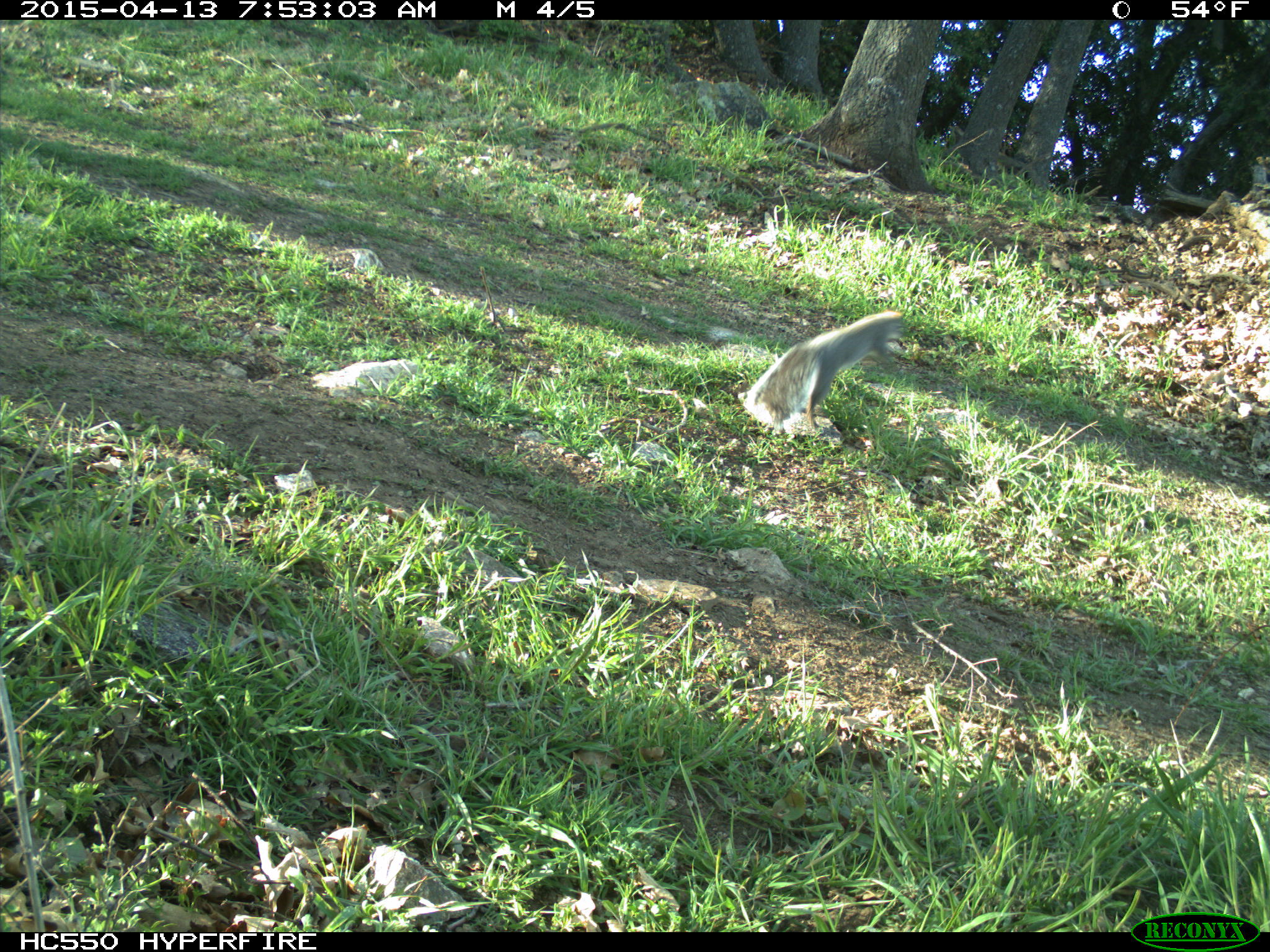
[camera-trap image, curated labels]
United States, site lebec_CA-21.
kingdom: Animalia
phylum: Chordata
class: Mammalia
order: Rodentia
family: Sciuridae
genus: Sciurus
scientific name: Sciurus carolinensis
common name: eastern gray squirrel